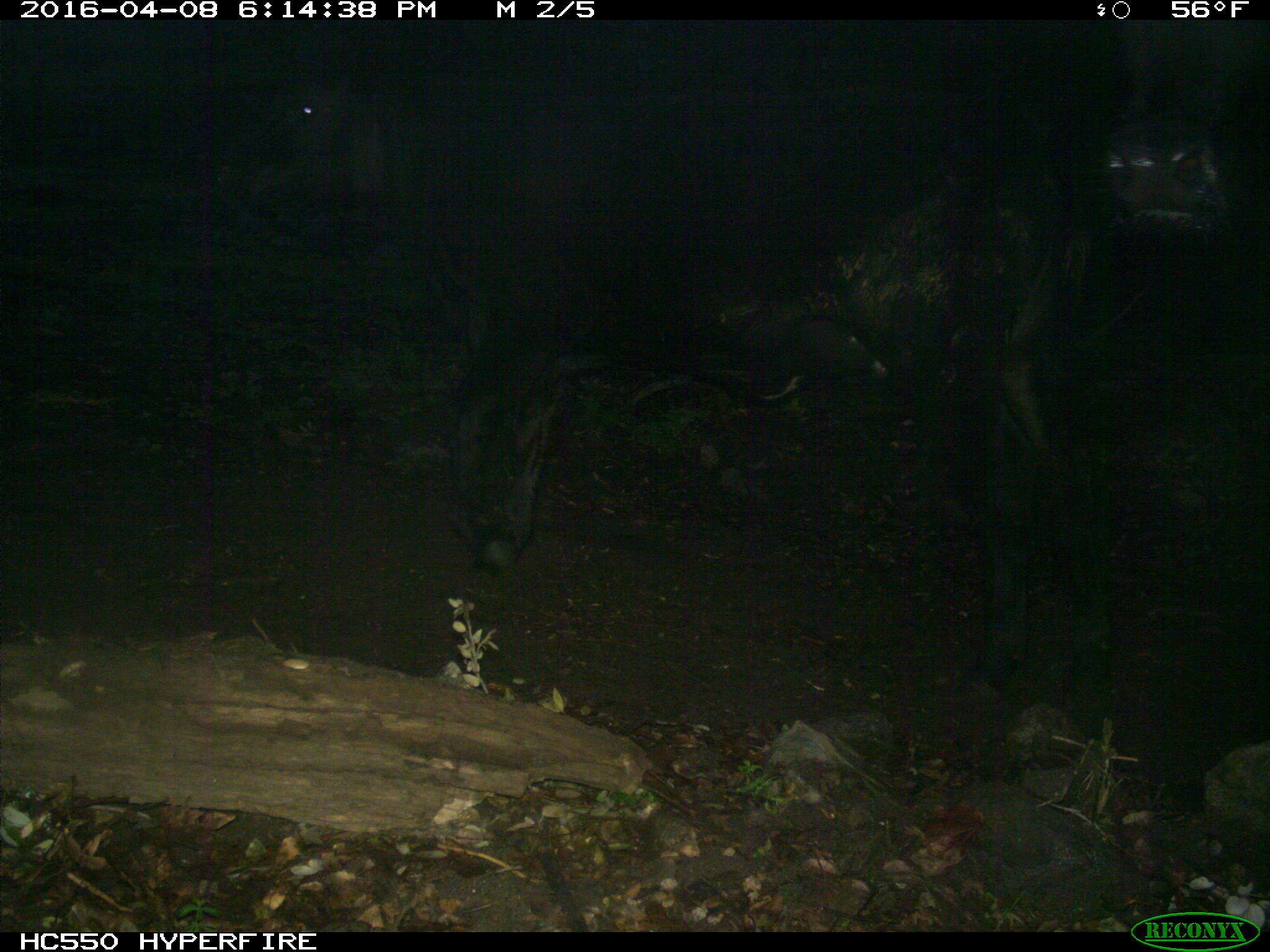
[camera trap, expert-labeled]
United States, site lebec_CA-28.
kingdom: Animalia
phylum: Chordata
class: Mammalia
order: Artiodactyla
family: Bovidae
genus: Bos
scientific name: Bos taurus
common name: domestic cow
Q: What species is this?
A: Bos taurus (domestic cow).